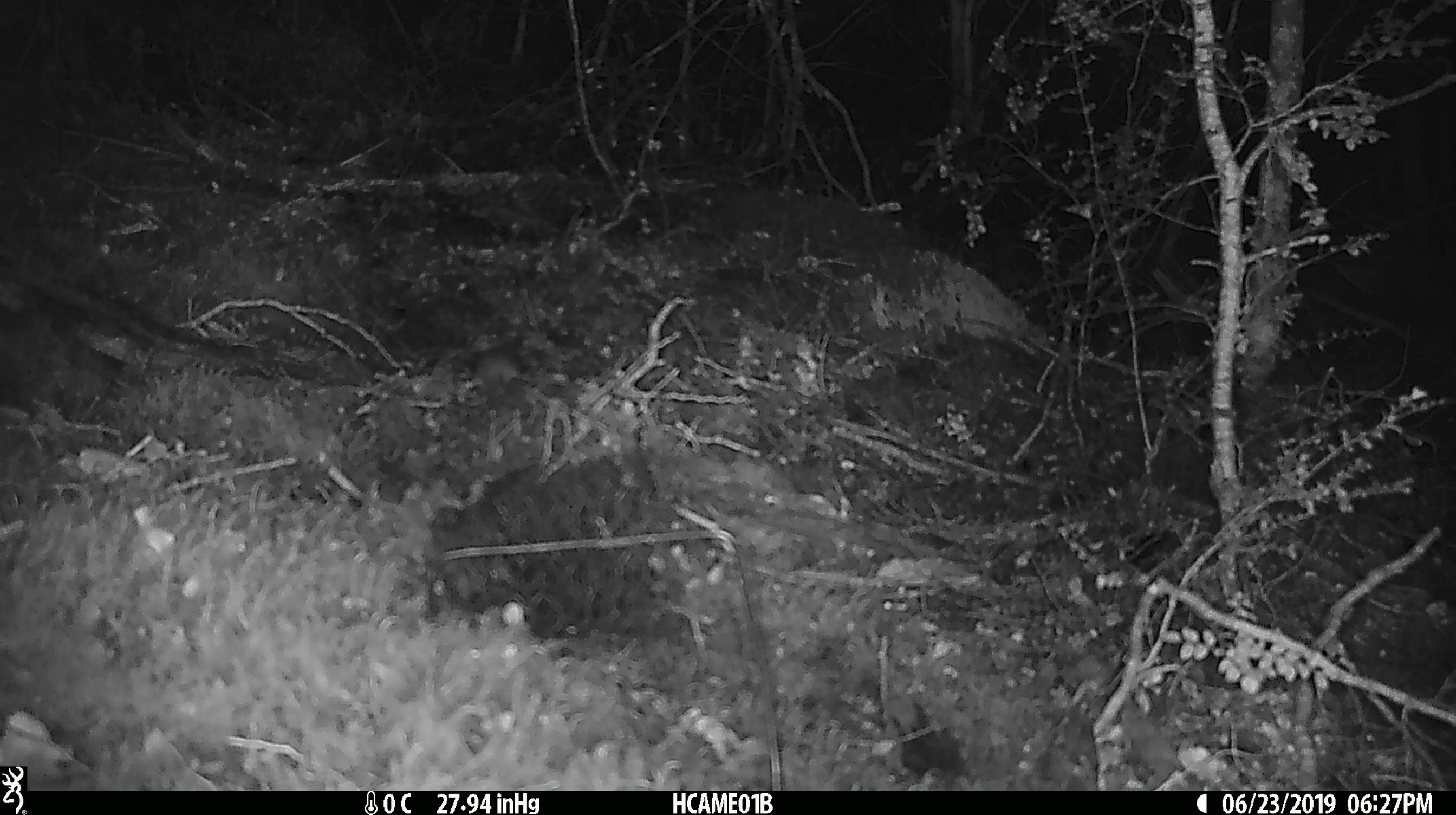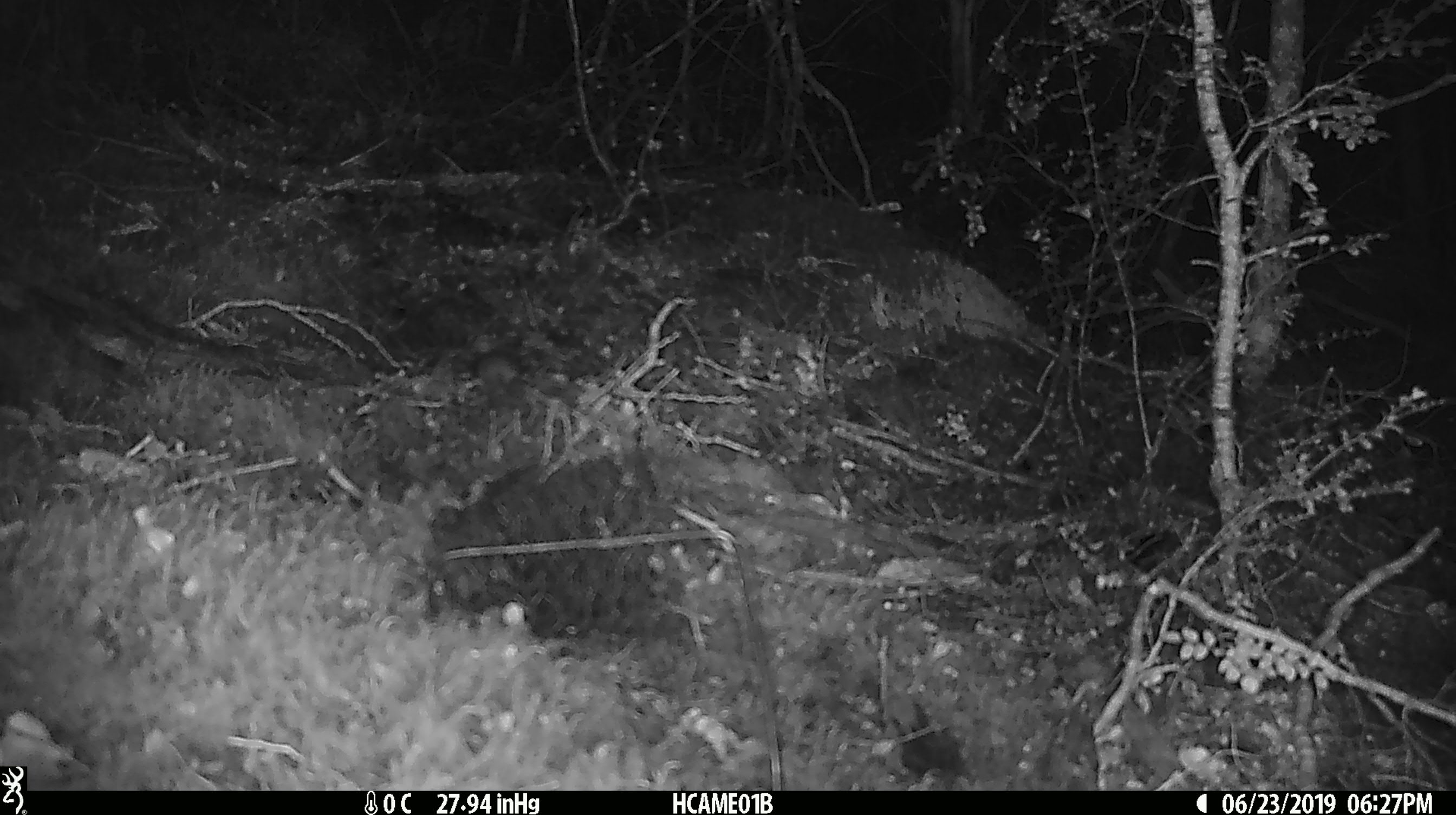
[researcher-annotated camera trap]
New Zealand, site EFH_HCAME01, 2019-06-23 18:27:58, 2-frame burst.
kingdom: Animalia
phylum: Chordata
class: Mammalia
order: Rodentia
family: Muridae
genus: Mus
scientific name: Mus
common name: mouse